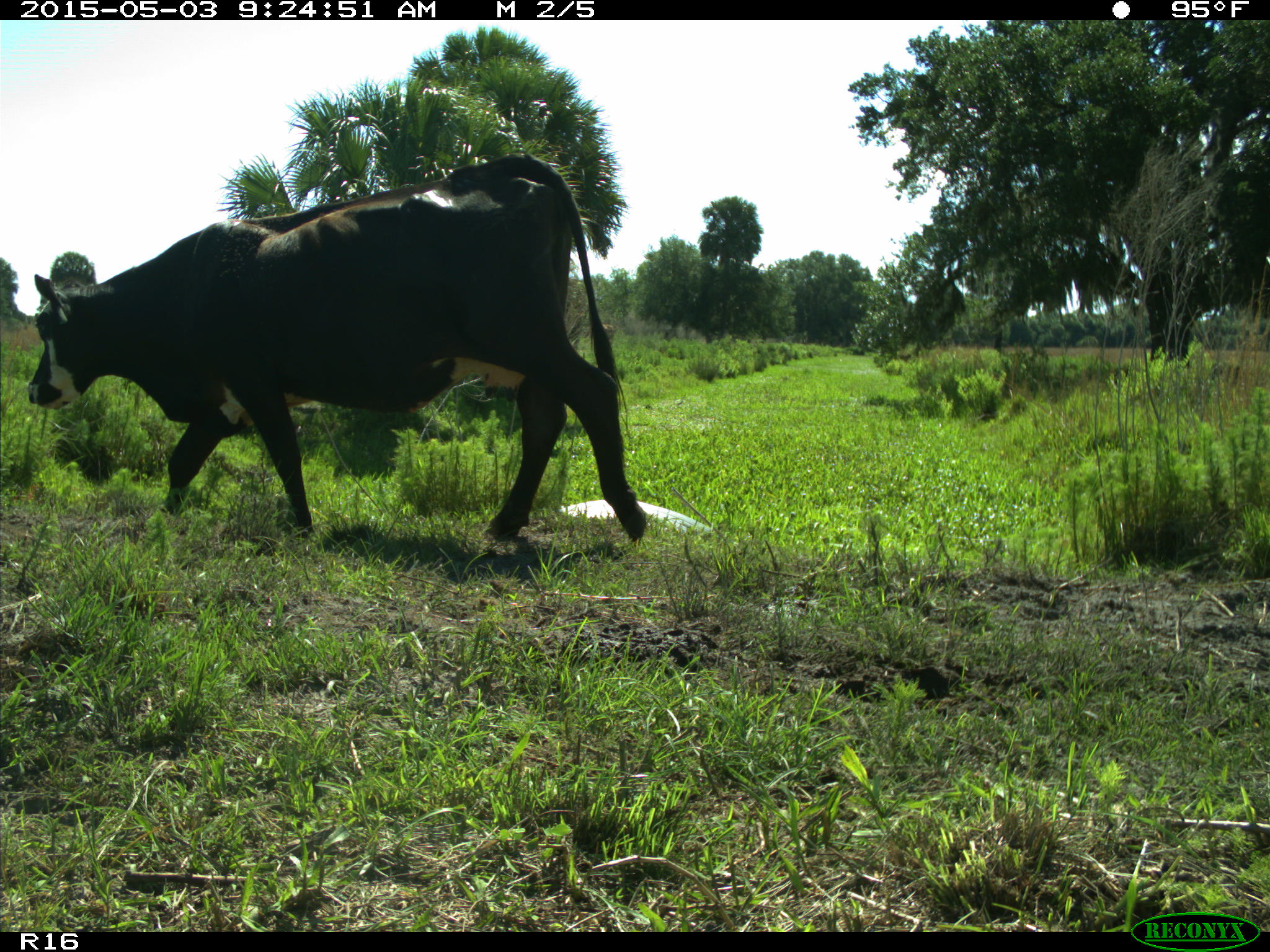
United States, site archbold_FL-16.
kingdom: Animalia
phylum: Chordata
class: Mammalia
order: Artiodactyla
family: Bovidae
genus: Bos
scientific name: Bos taurus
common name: domestic cow